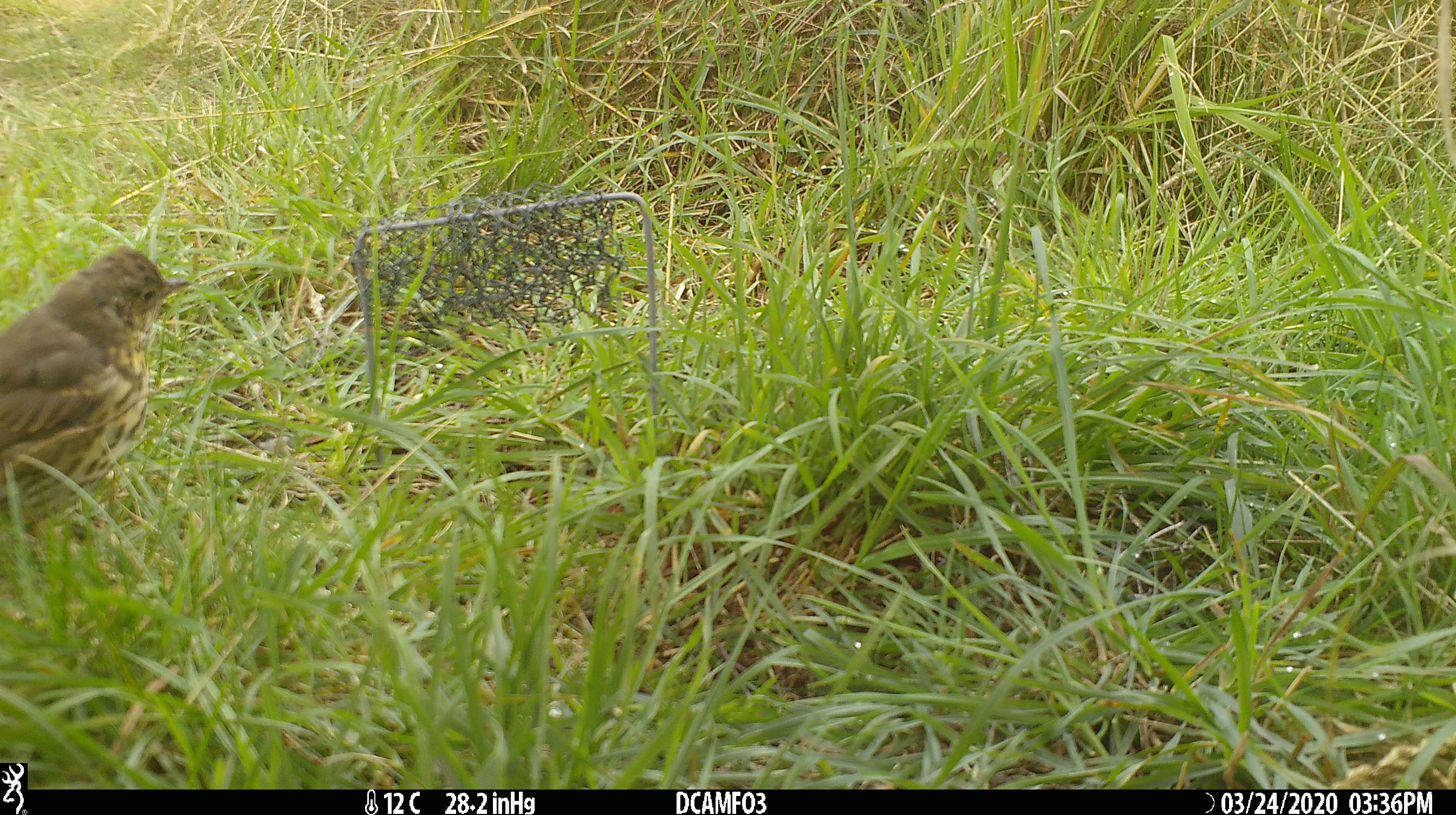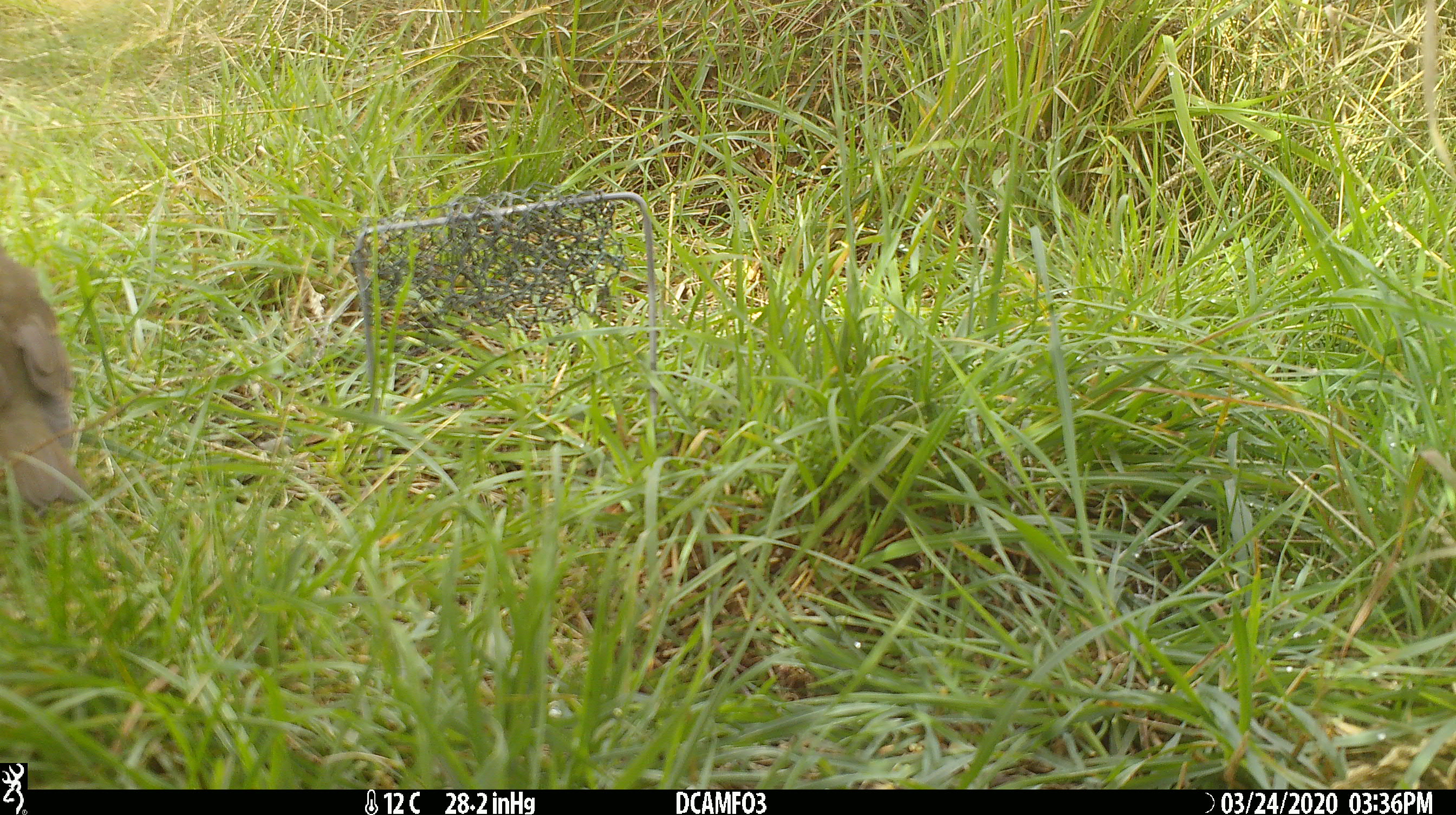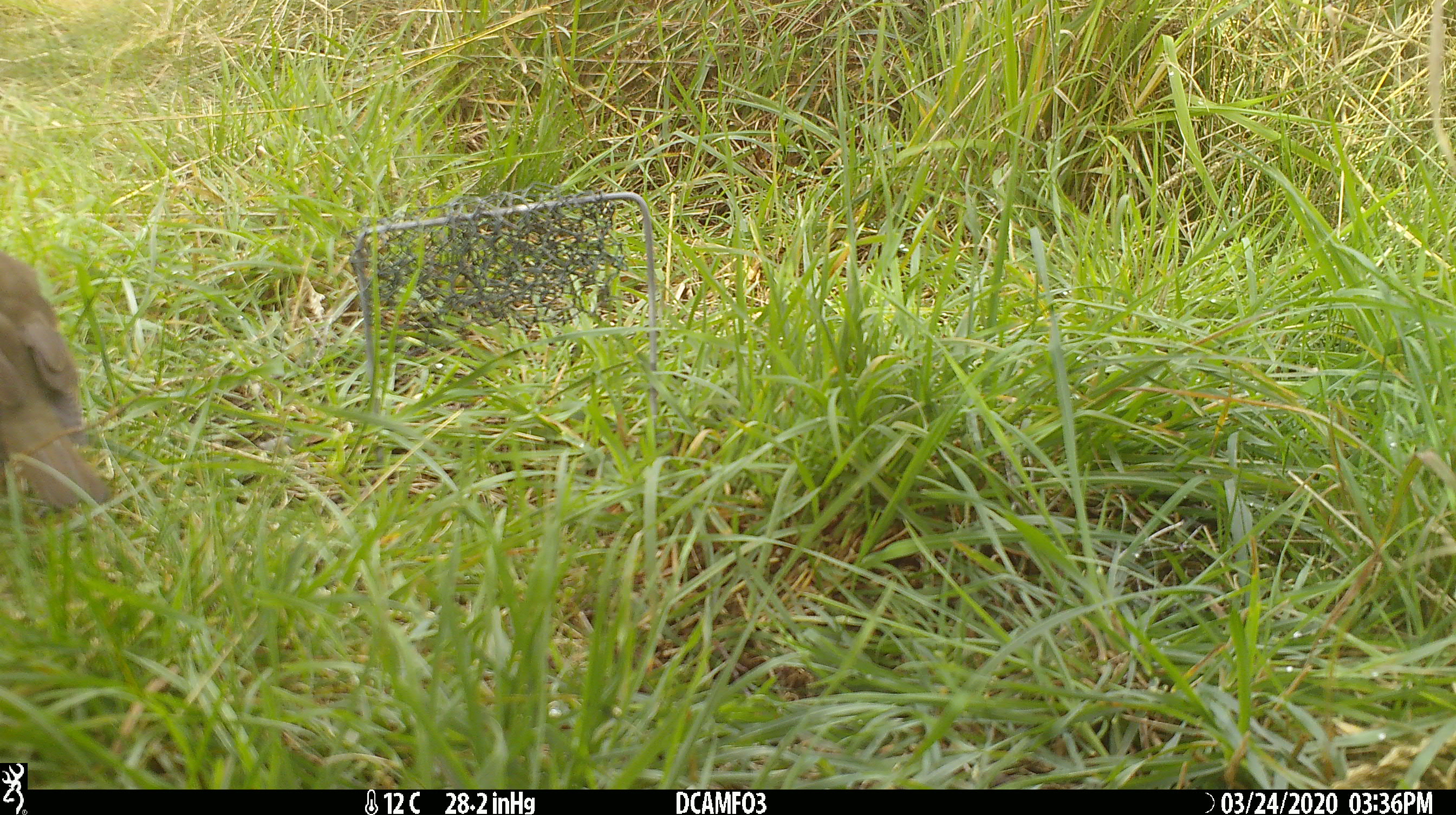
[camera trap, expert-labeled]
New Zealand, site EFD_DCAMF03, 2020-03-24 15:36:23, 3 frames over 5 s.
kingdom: Animalia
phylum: Chordata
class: Aves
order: Passeriformes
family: Turdidae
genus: Turdus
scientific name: Turdus philomelos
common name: song thrush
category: thrush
Thrush (song thrush) (Turdus philomelos).